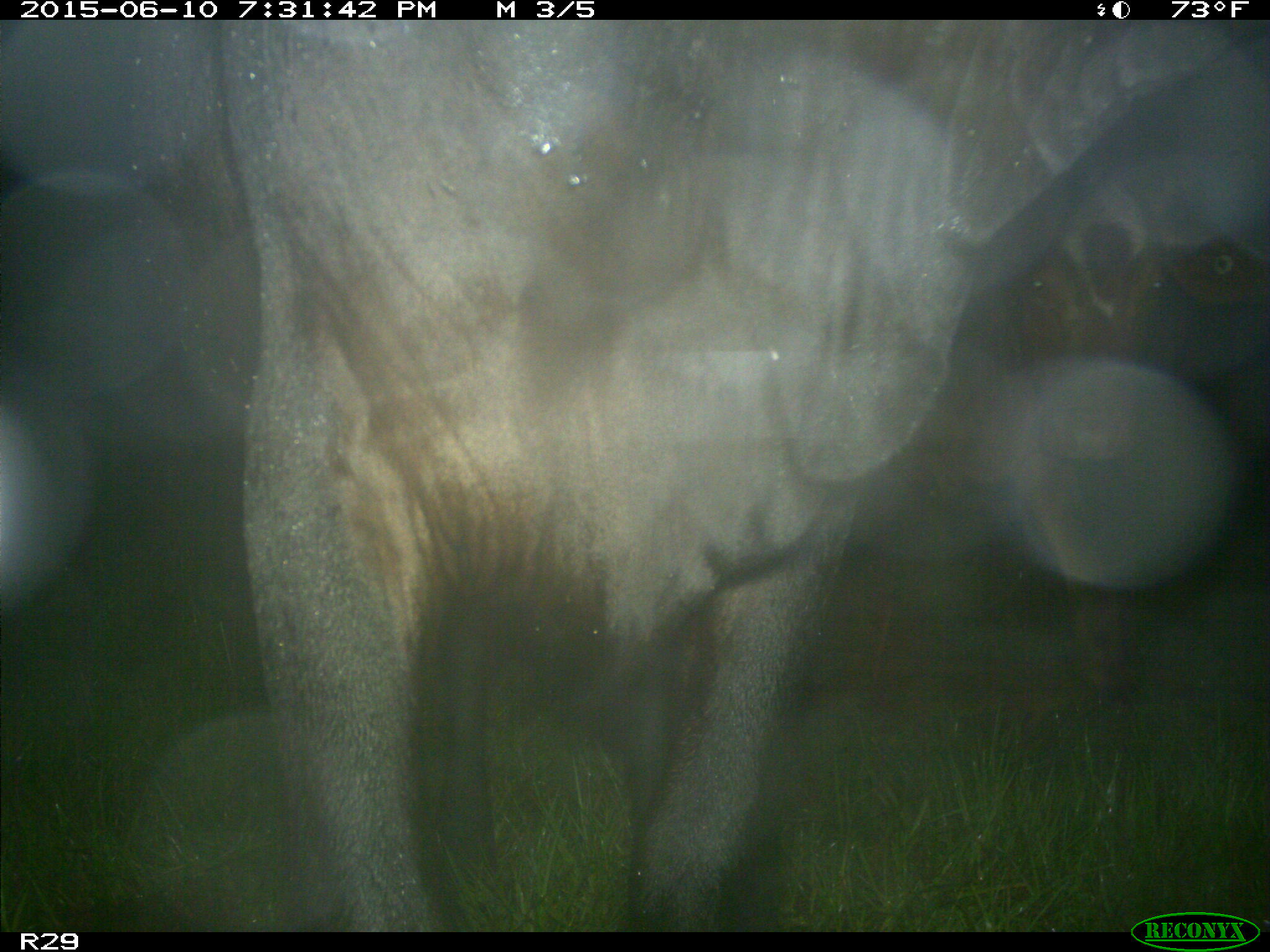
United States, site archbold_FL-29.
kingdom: Animalia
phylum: Chordata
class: Mammalia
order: Artiodactyla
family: Bovidae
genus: Bos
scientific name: Bos taurus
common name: domestic cow